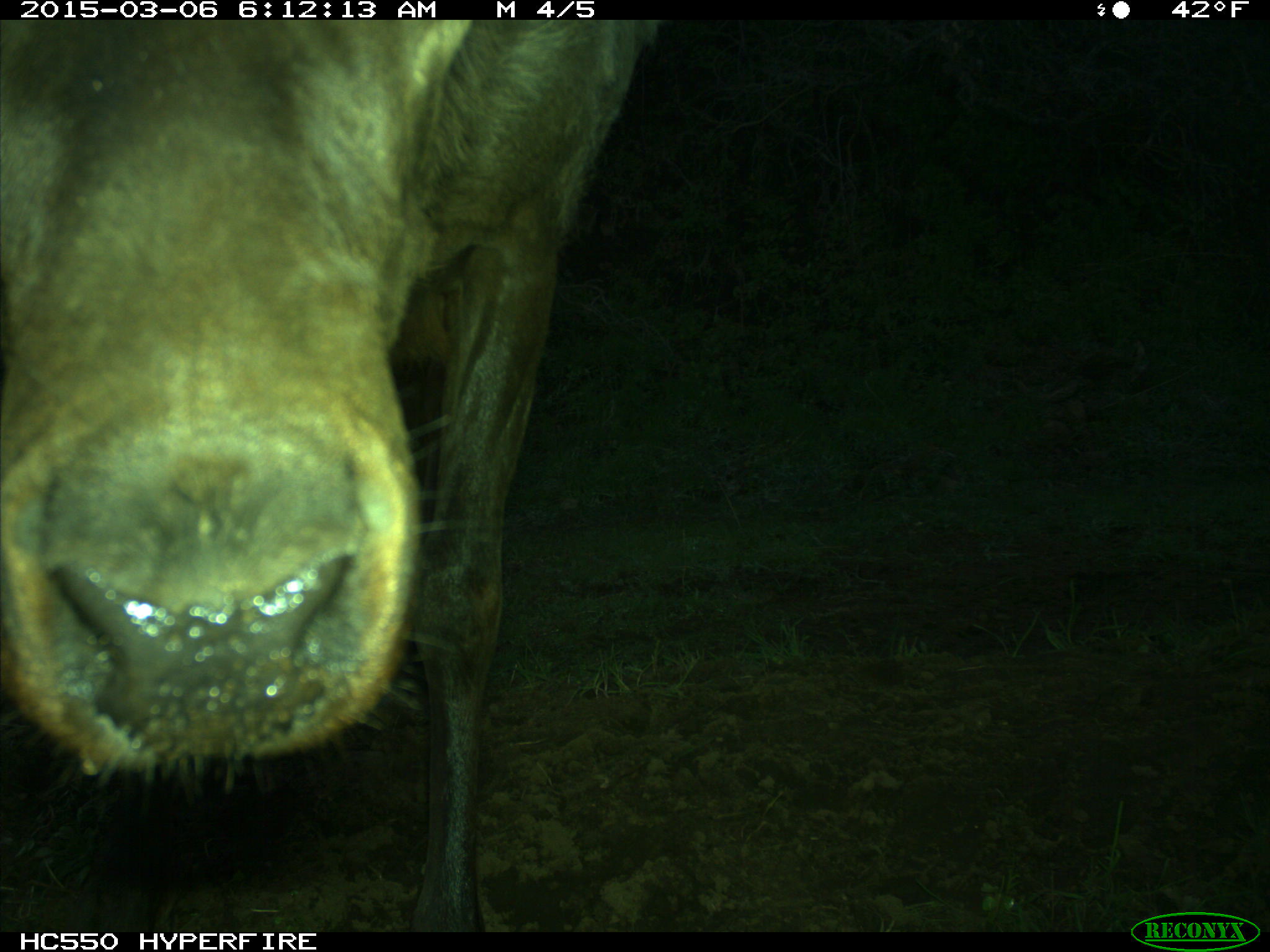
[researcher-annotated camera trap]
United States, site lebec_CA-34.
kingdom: Animalia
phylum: Chordata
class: Mammalia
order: Artiodactyla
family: Cervidae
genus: Cervus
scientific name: Cervus canadensis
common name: elk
Cervus canadensis (elk).